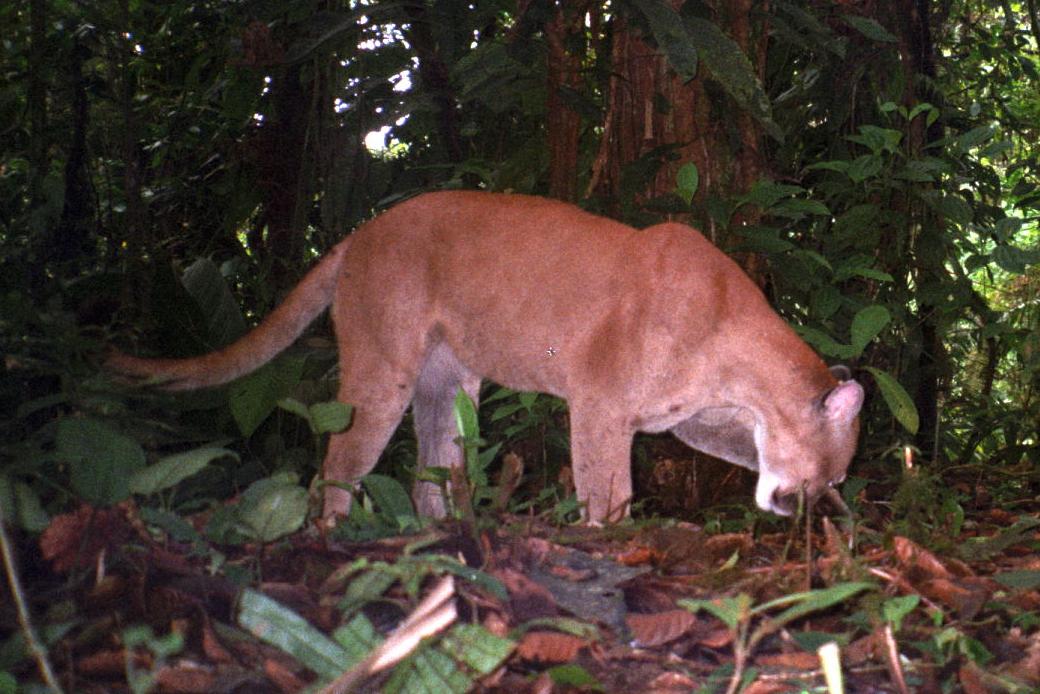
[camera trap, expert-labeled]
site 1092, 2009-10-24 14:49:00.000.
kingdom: Animalia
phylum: Chordata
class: Mammalia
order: Carnivora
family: Felidae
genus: Puma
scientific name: Puma concolor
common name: mountain lion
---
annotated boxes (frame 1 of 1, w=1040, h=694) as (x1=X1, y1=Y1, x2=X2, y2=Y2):
puma concolor: (x1=106, y1=183, x2=871, y2=532)